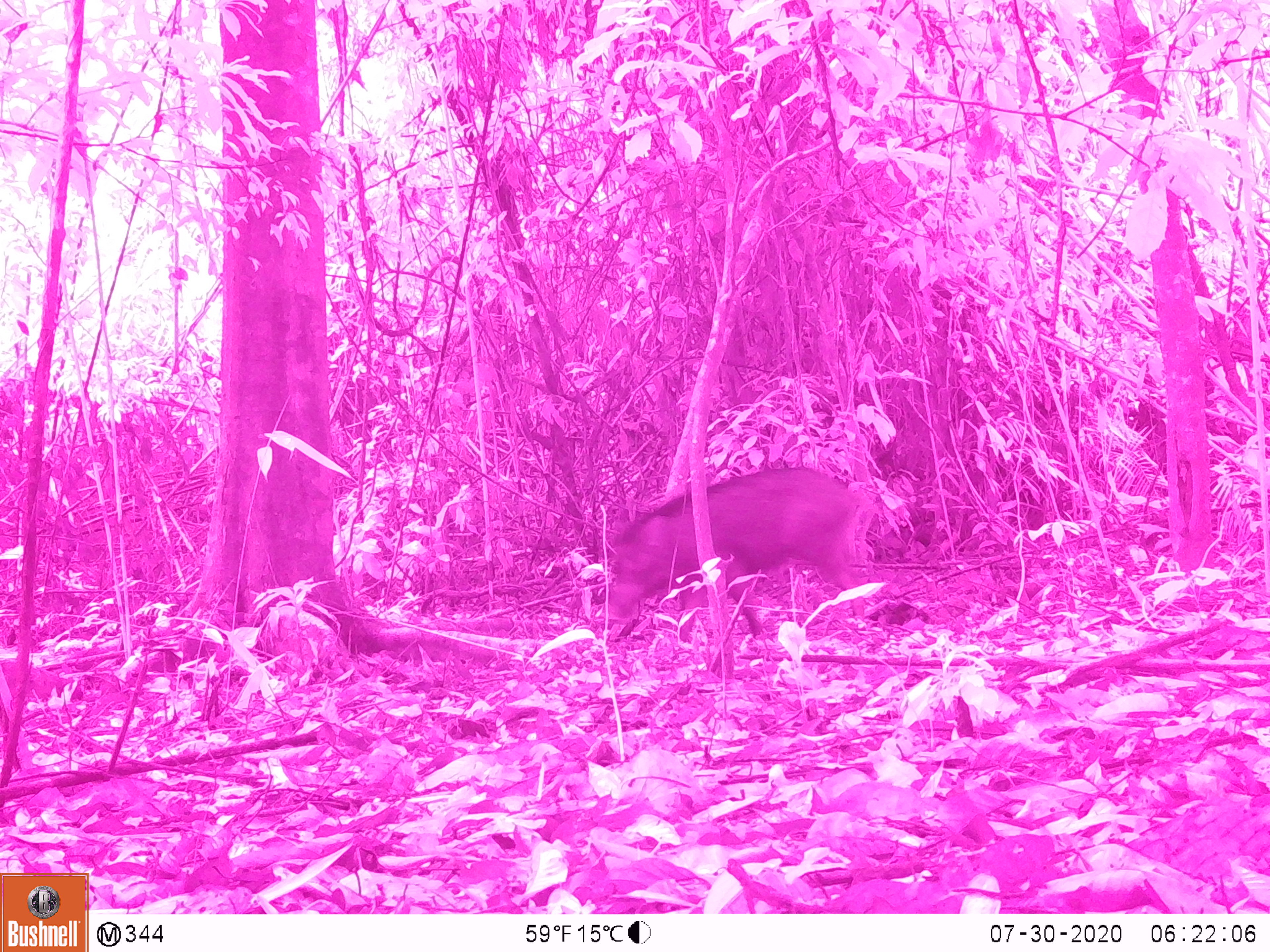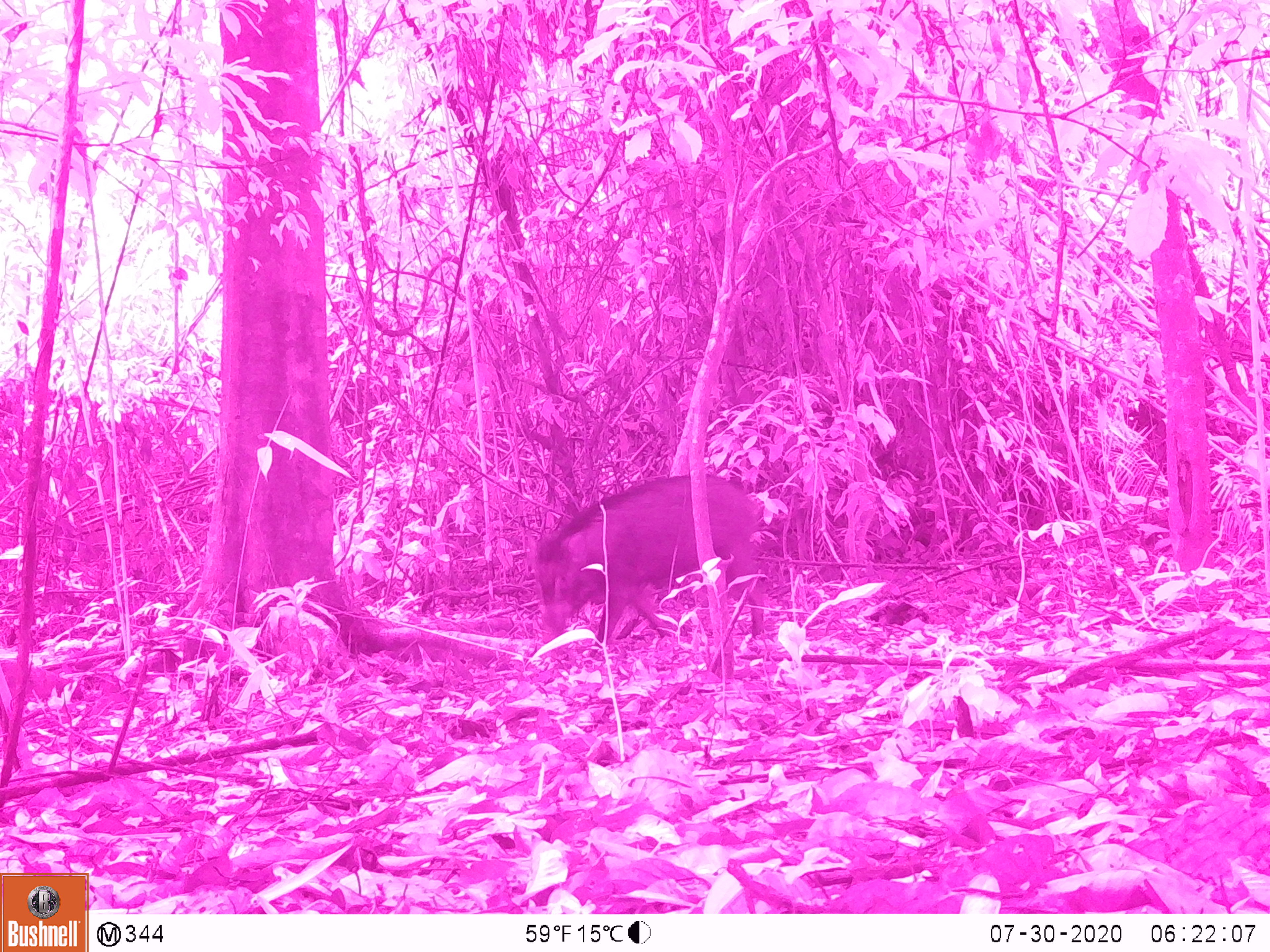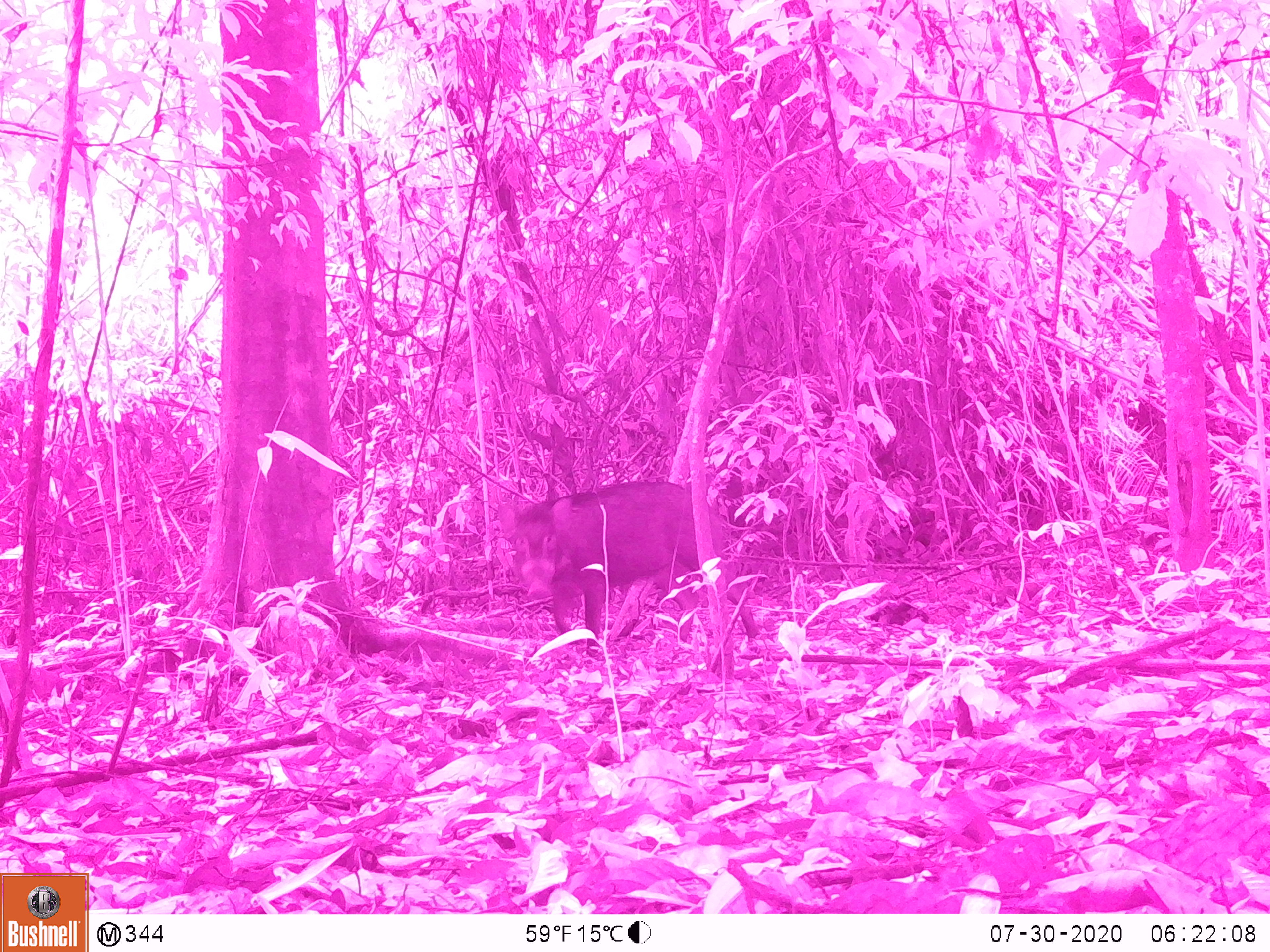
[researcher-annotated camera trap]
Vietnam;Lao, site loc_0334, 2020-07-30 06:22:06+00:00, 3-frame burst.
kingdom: Animalia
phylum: Chordata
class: Mammalia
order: Artiodactyla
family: Suidae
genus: Sus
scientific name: Sus scrofa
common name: eurasian wild pig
Eurasian wild pig (Sus scrofa). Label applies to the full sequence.